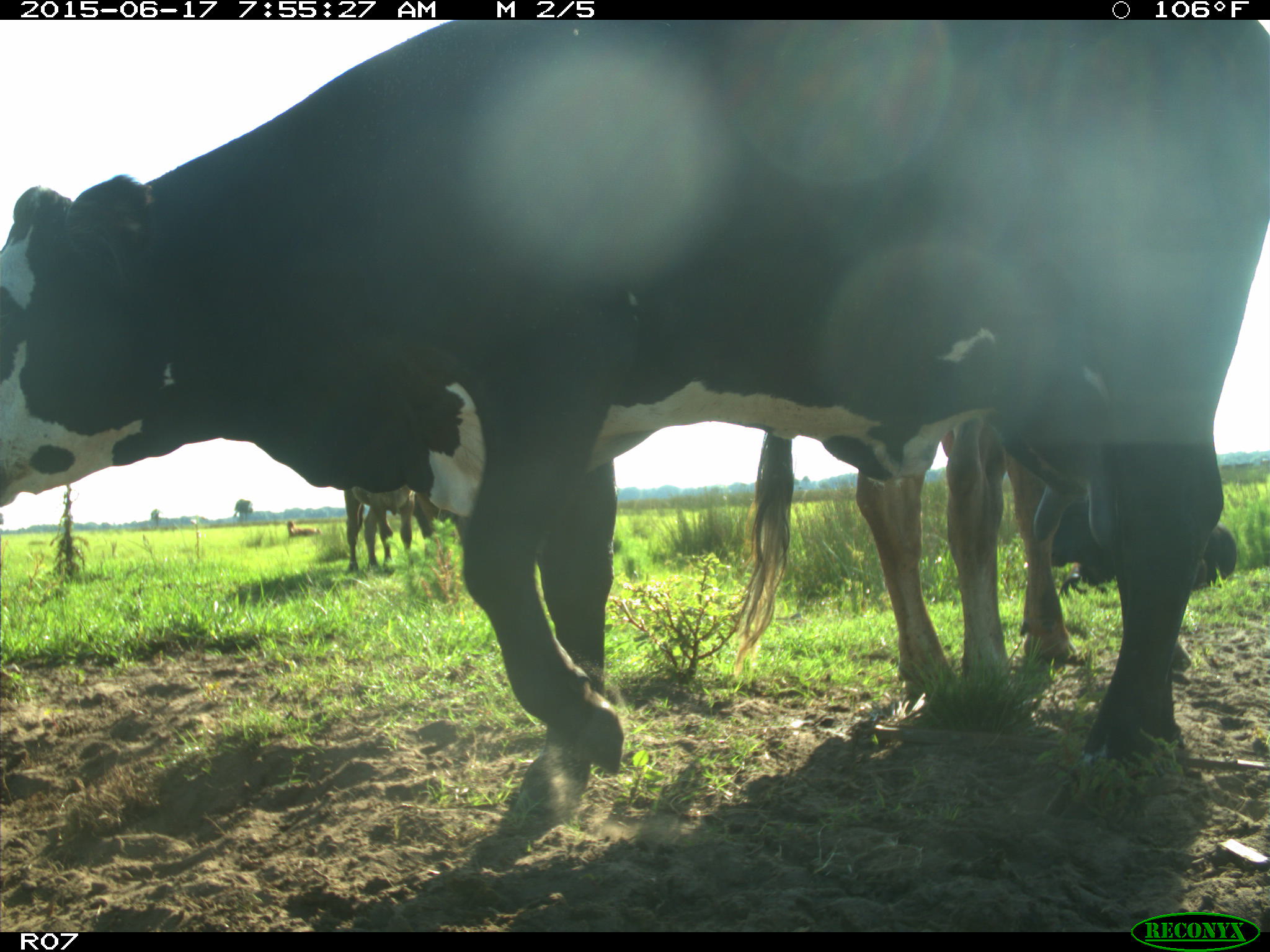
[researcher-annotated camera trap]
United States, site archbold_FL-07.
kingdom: Animalia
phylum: Chordata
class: Mammalia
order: Artiodactyla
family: Bovidae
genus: Bos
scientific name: Bos taurus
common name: domestic cow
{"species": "Bos taurus (domestic cow)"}